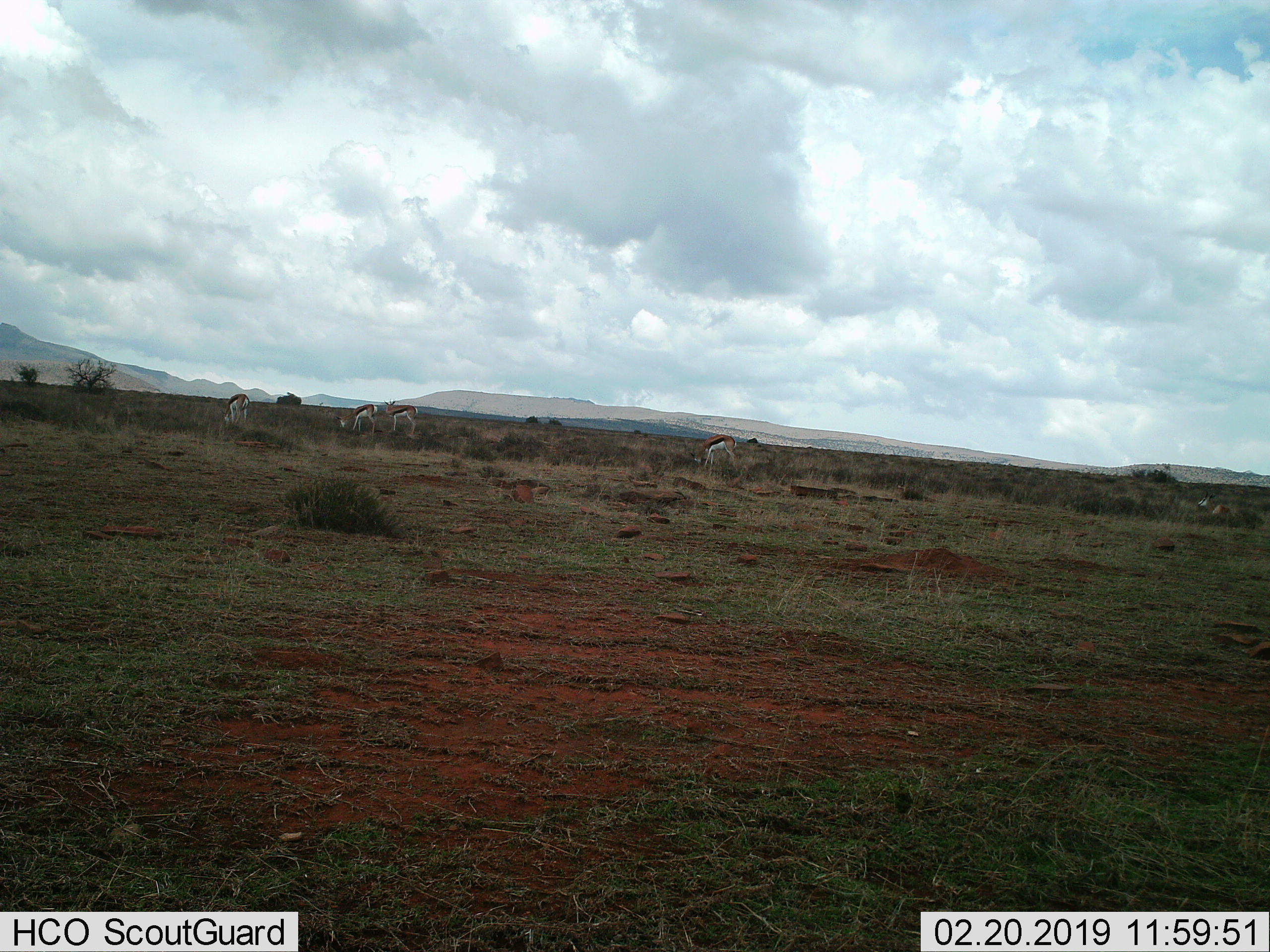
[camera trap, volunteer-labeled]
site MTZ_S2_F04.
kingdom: Animalia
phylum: Chordata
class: Mammalia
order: Artiodactyla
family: Bovidae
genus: Antidorcas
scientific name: Antidorcas marsupialis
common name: springbok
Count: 5.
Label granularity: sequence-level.